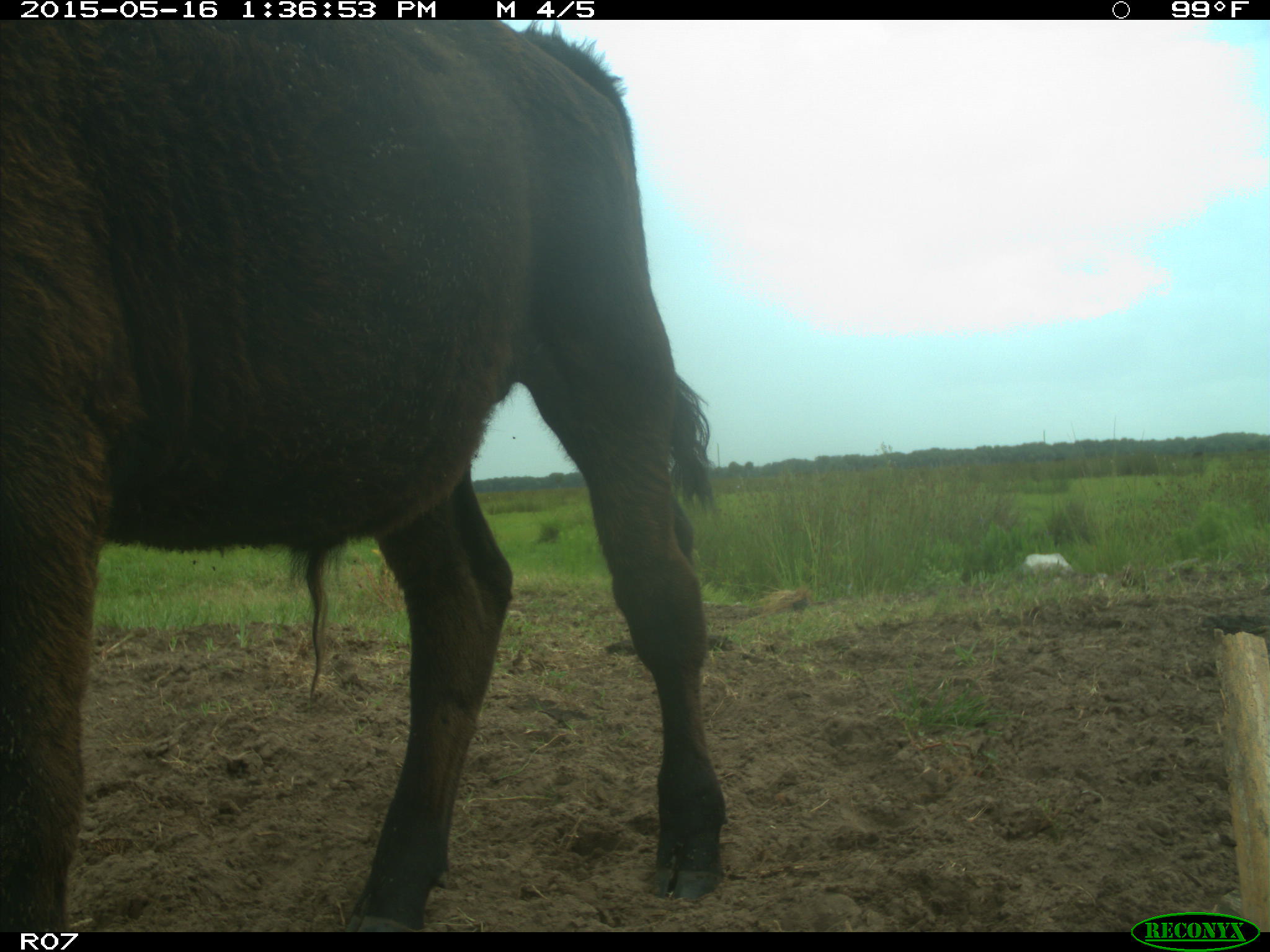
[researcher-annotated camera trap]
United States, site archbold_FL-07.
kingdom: Animalia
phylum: Chordata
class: Mammalia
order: Artiodactyla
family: Bovidae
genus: Bos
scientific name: Bos taurus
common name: domestic cow